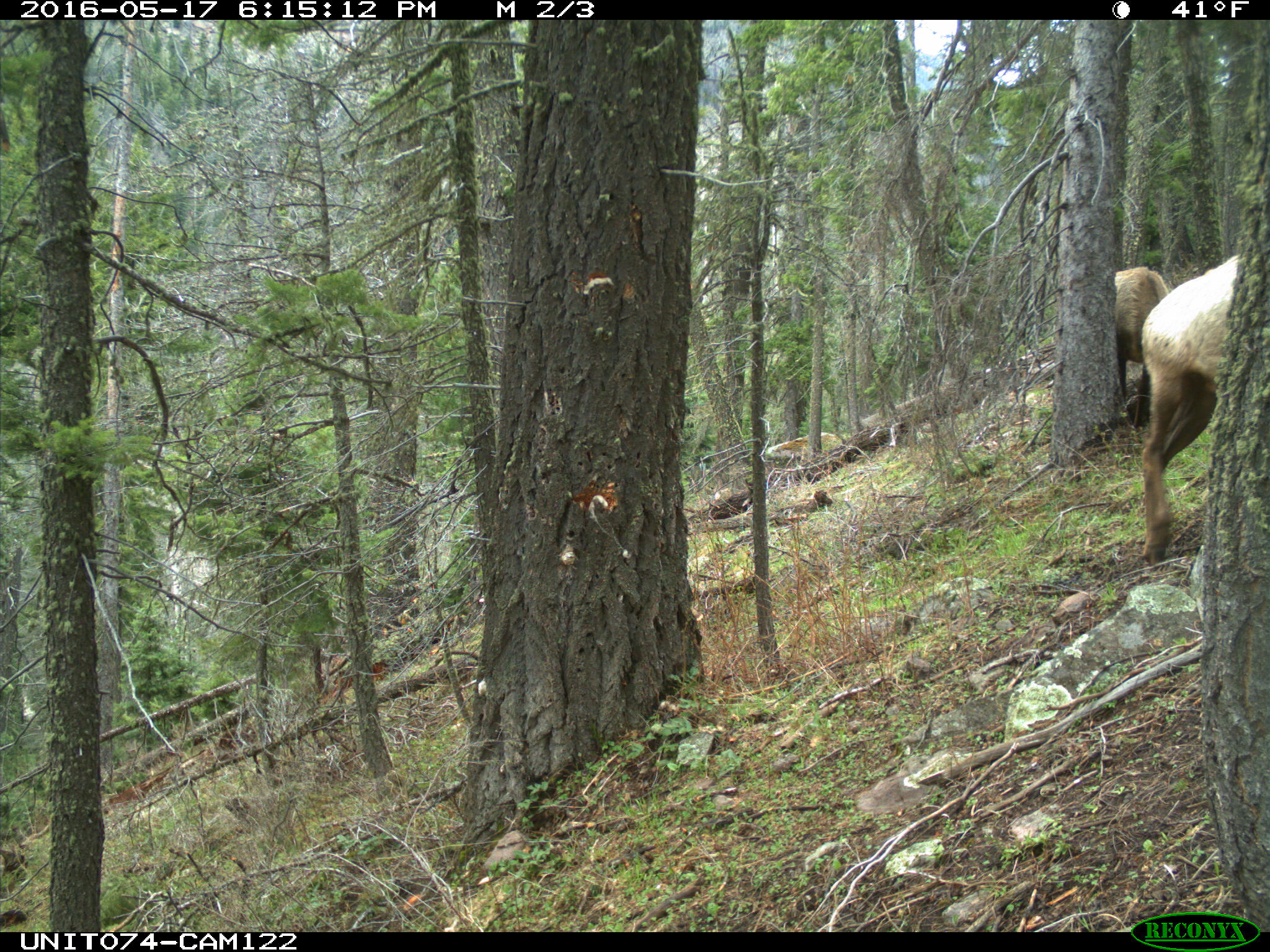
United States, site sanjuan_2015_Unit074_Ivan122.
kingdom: Animalia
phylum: Chordata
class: Mammalia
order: Artiodactyla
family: Cervidae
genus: Cervus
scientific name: Cervus elaphus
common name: red deer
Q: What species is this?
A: Cervus elaphus (red deer).